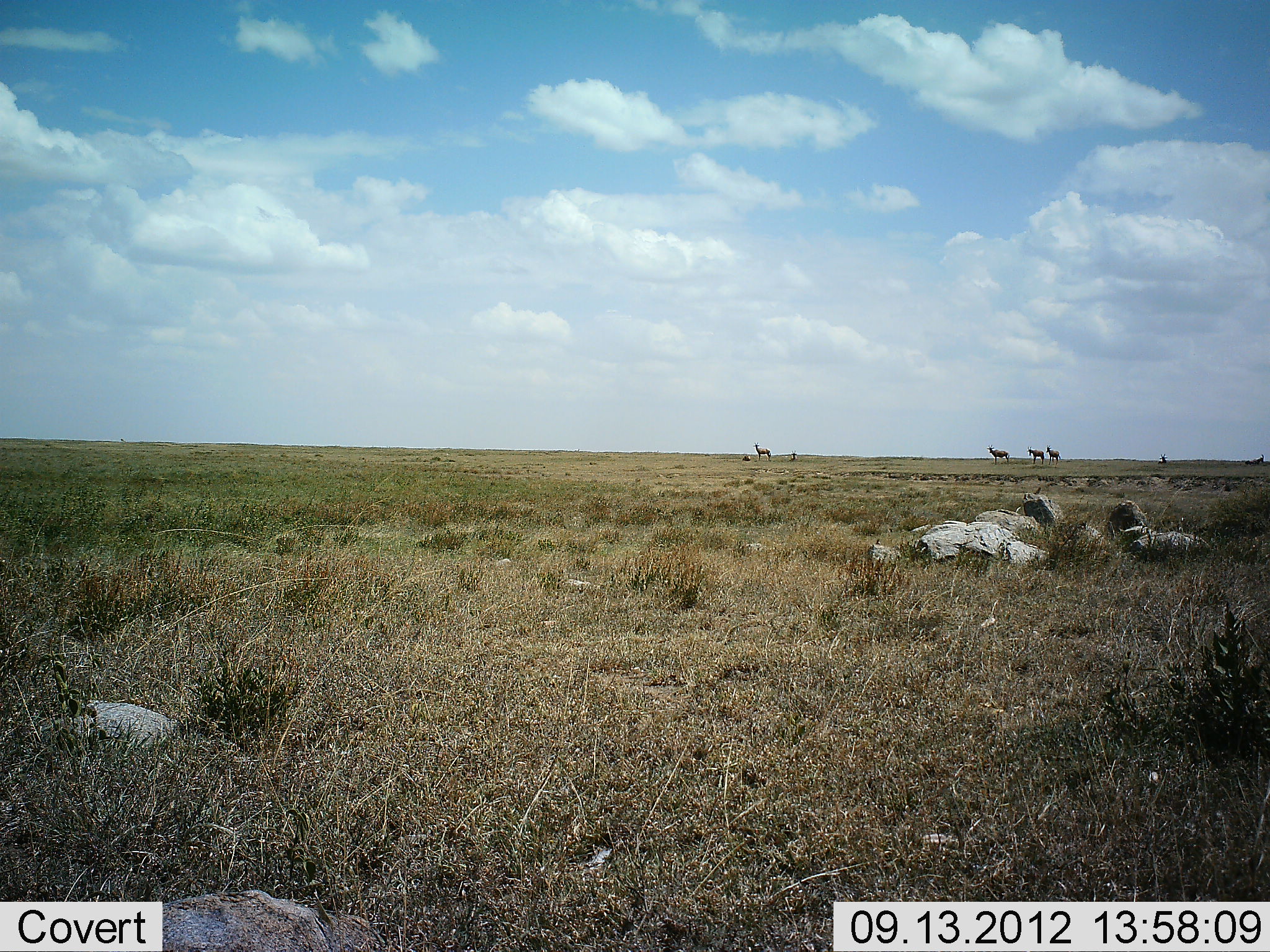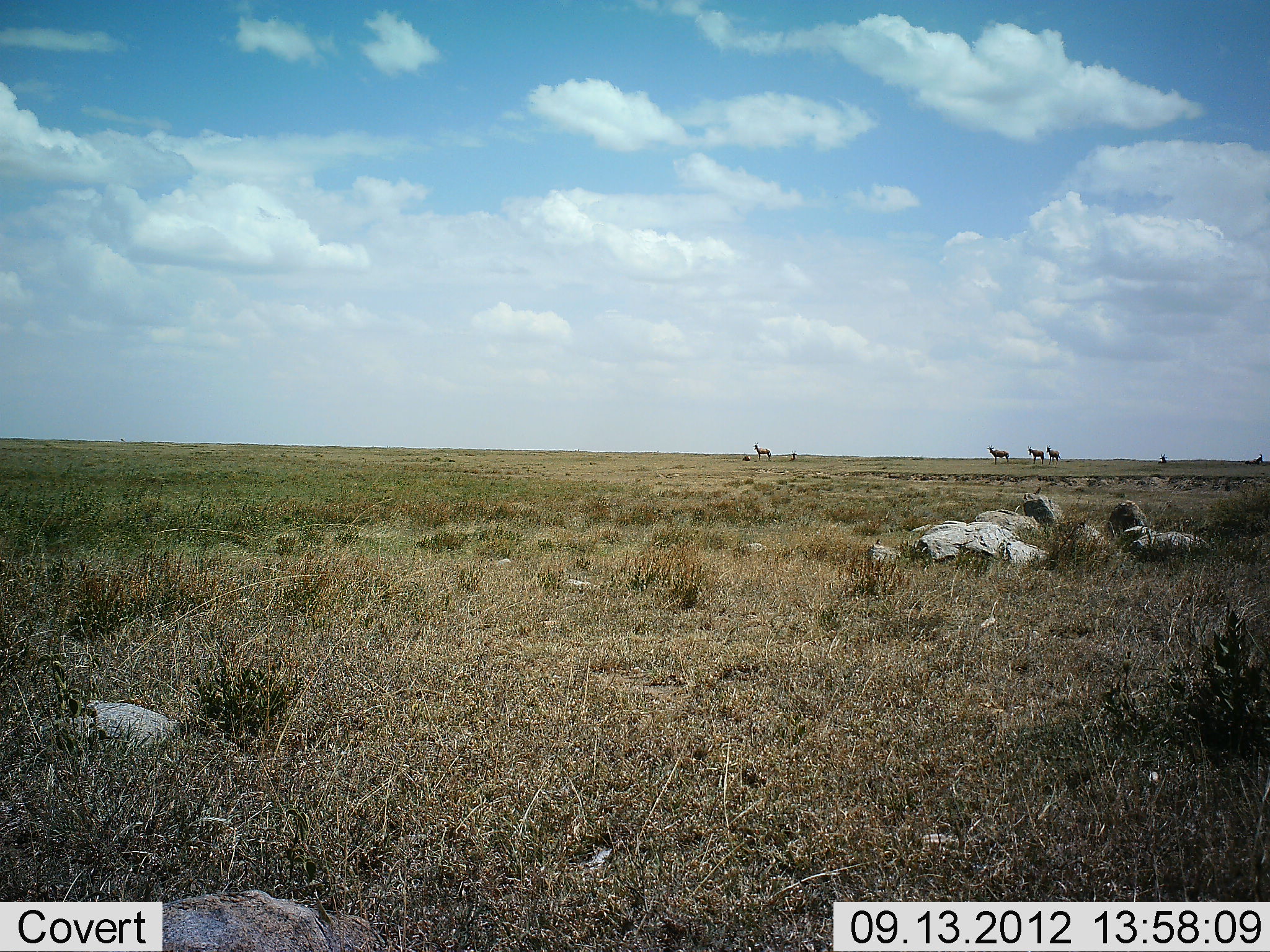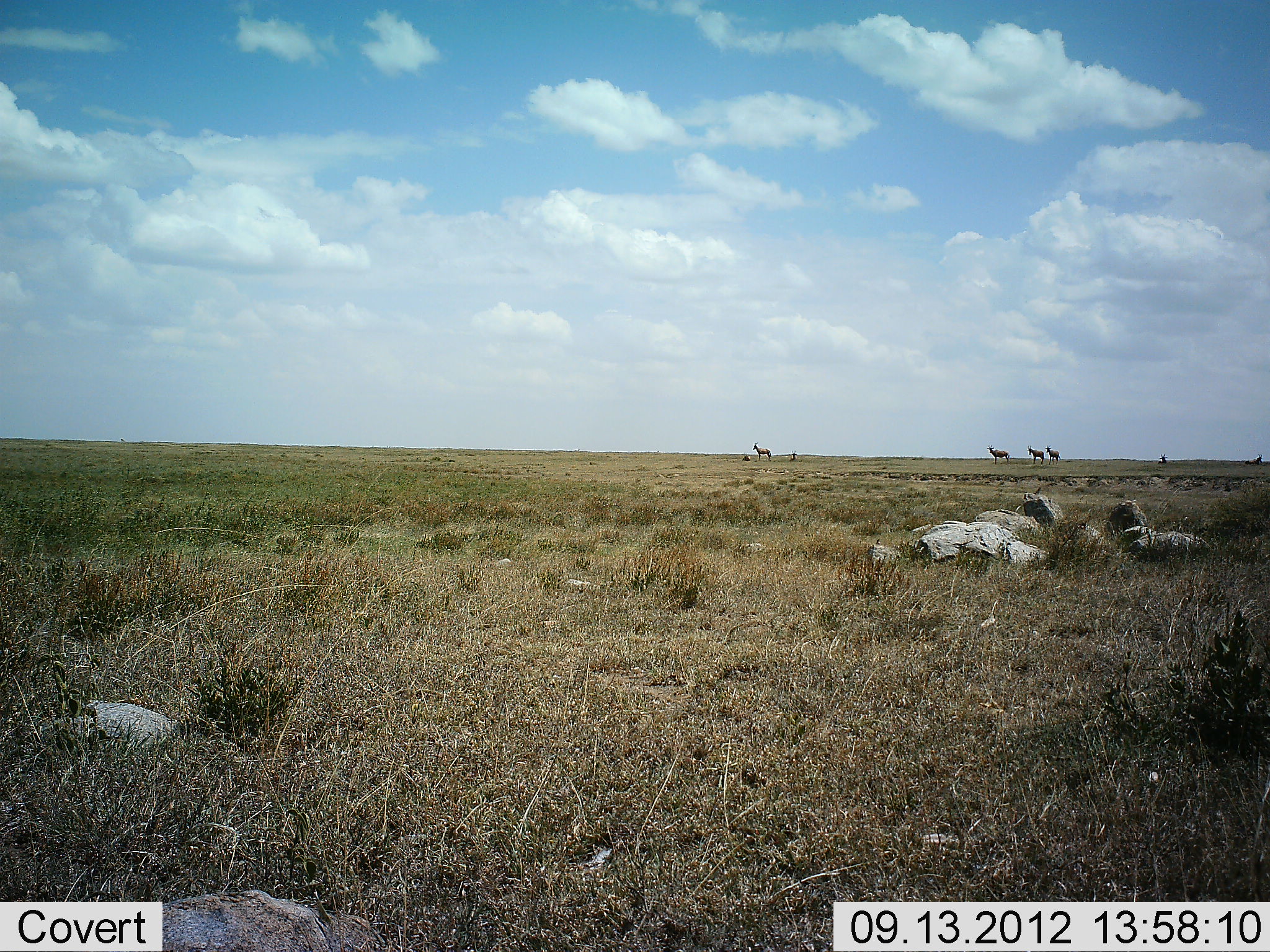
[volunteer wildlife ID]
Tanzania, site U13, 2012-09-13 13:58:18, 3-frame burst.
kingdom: Animalia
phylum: Chordata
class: Mammalia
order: Artiodactyla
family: Bovidae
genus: Alcelaphus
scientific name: Alcelaphus buselaphus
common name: hartebeest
Hartebeest (Alcelaphus buselaphus), count 4. Behavior (volunteer vote fractions): standing 100%, resting 0%, moving 0%, interacting 0%. Young present (vote fraction): 0%. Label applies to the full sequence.